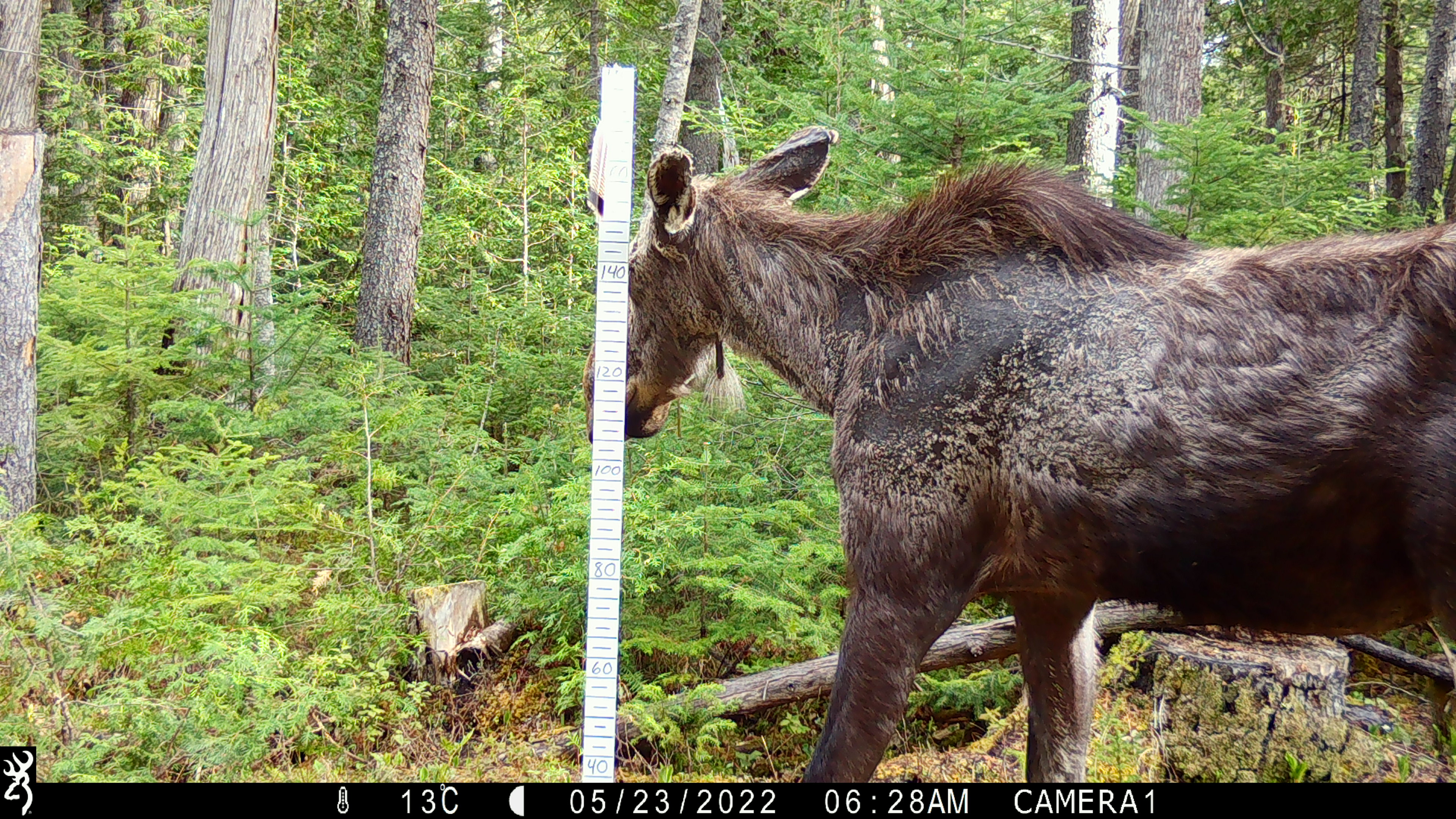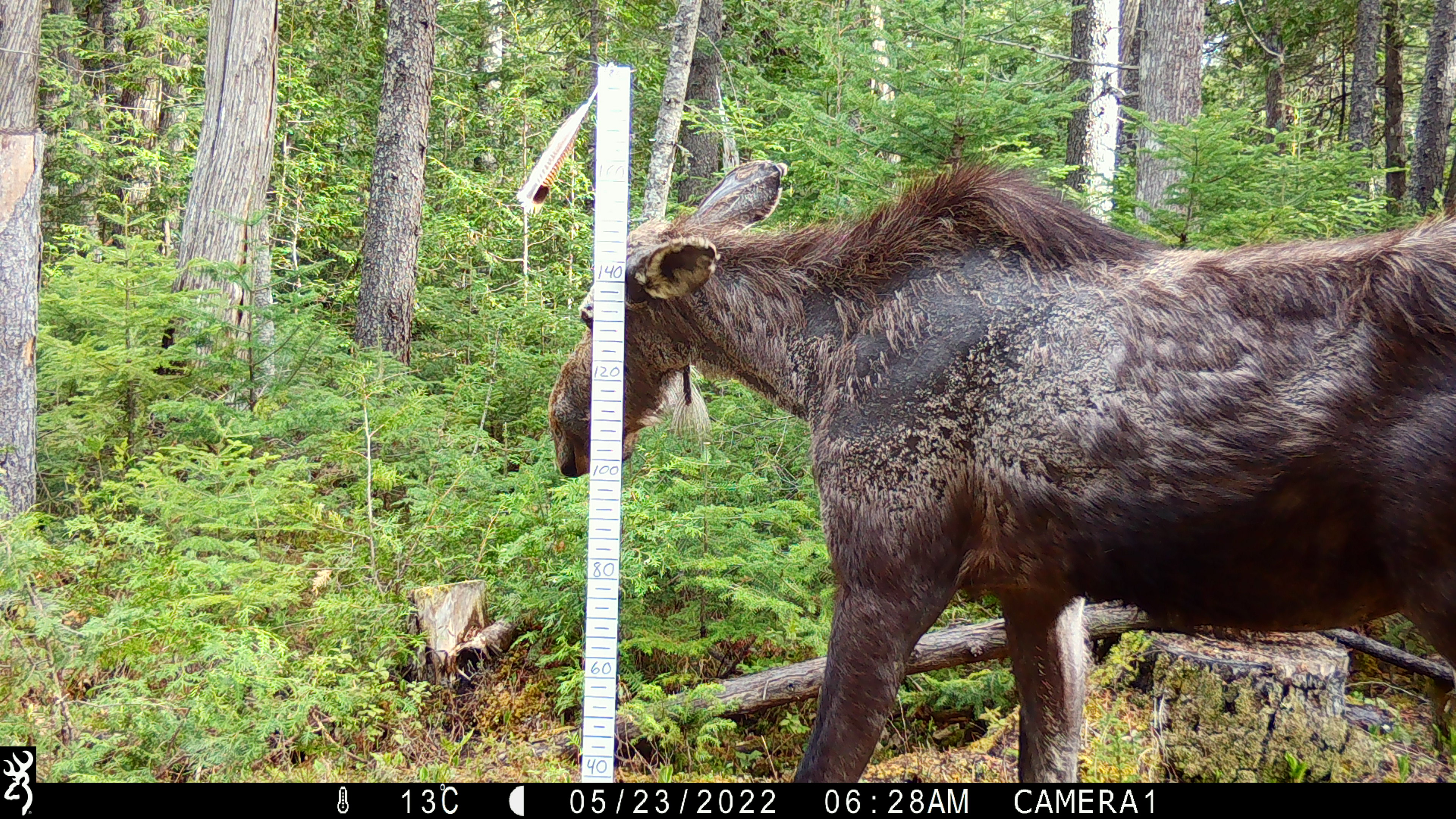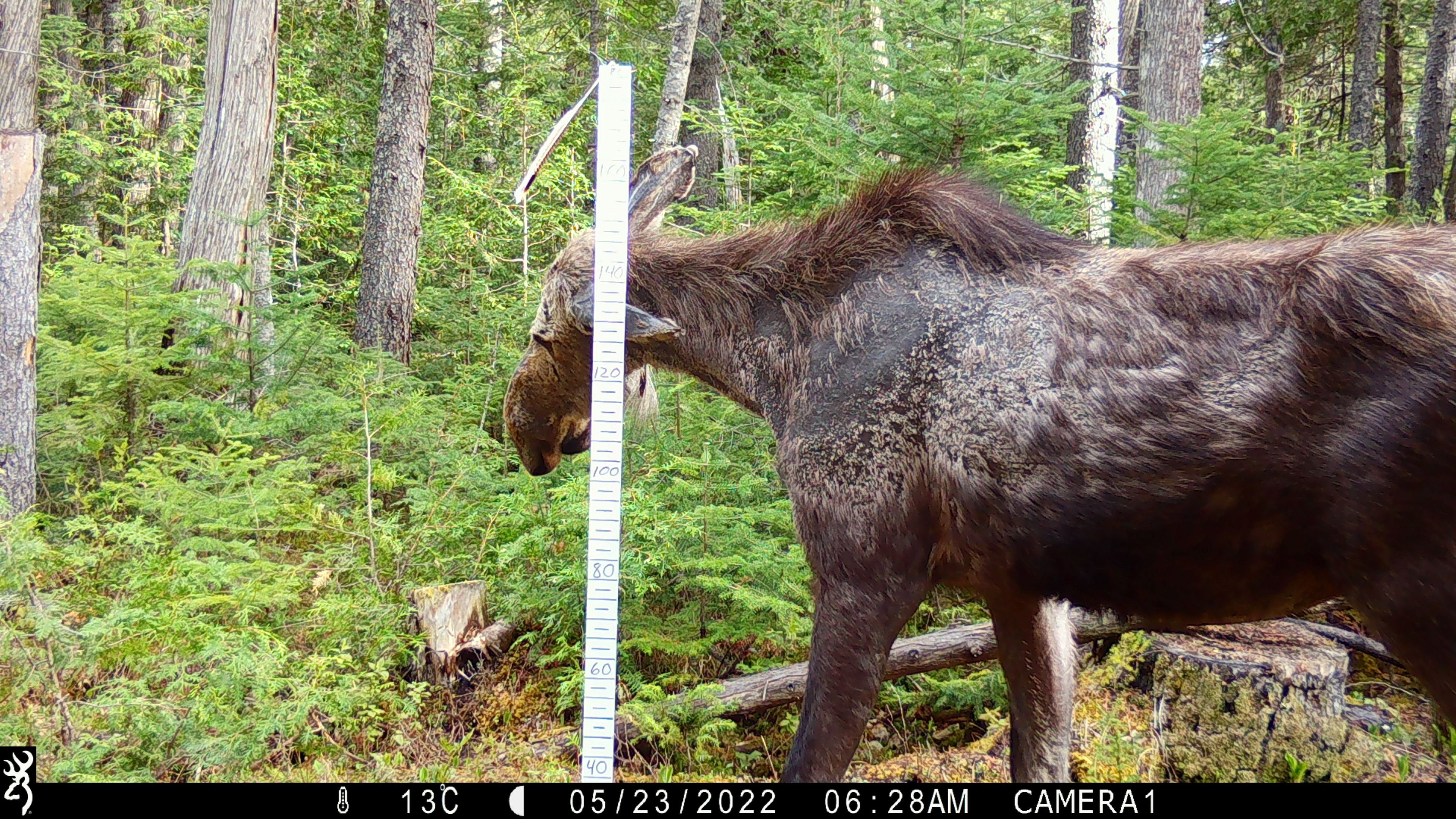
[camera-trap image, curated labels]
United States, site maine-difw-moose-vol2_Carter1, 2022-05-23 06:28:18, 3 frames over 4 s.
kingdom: Animalia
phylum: Chordata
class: Mammalia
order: Artiodactyla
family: Cervidae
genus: Alces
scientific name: Alces alces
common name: moose